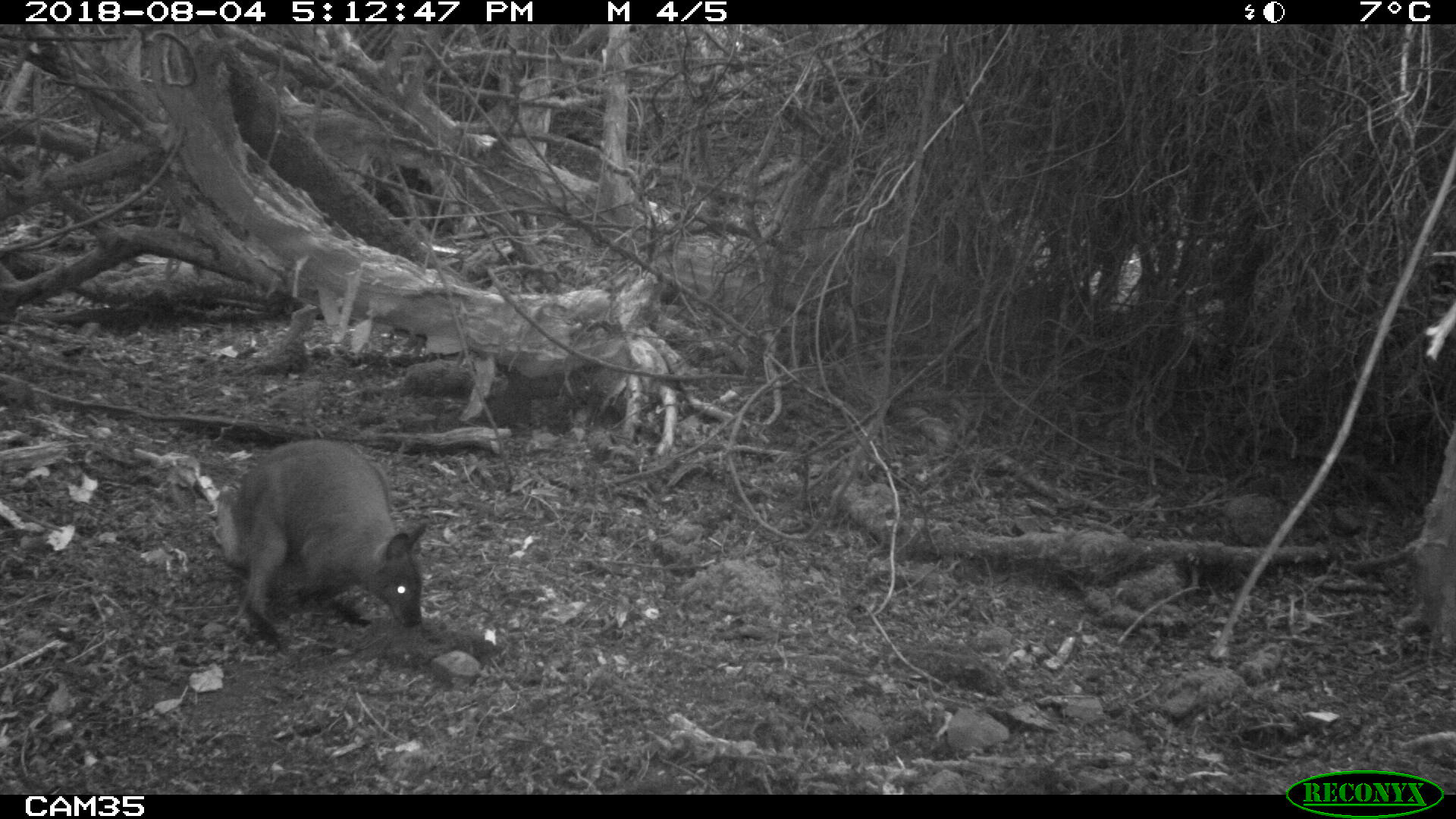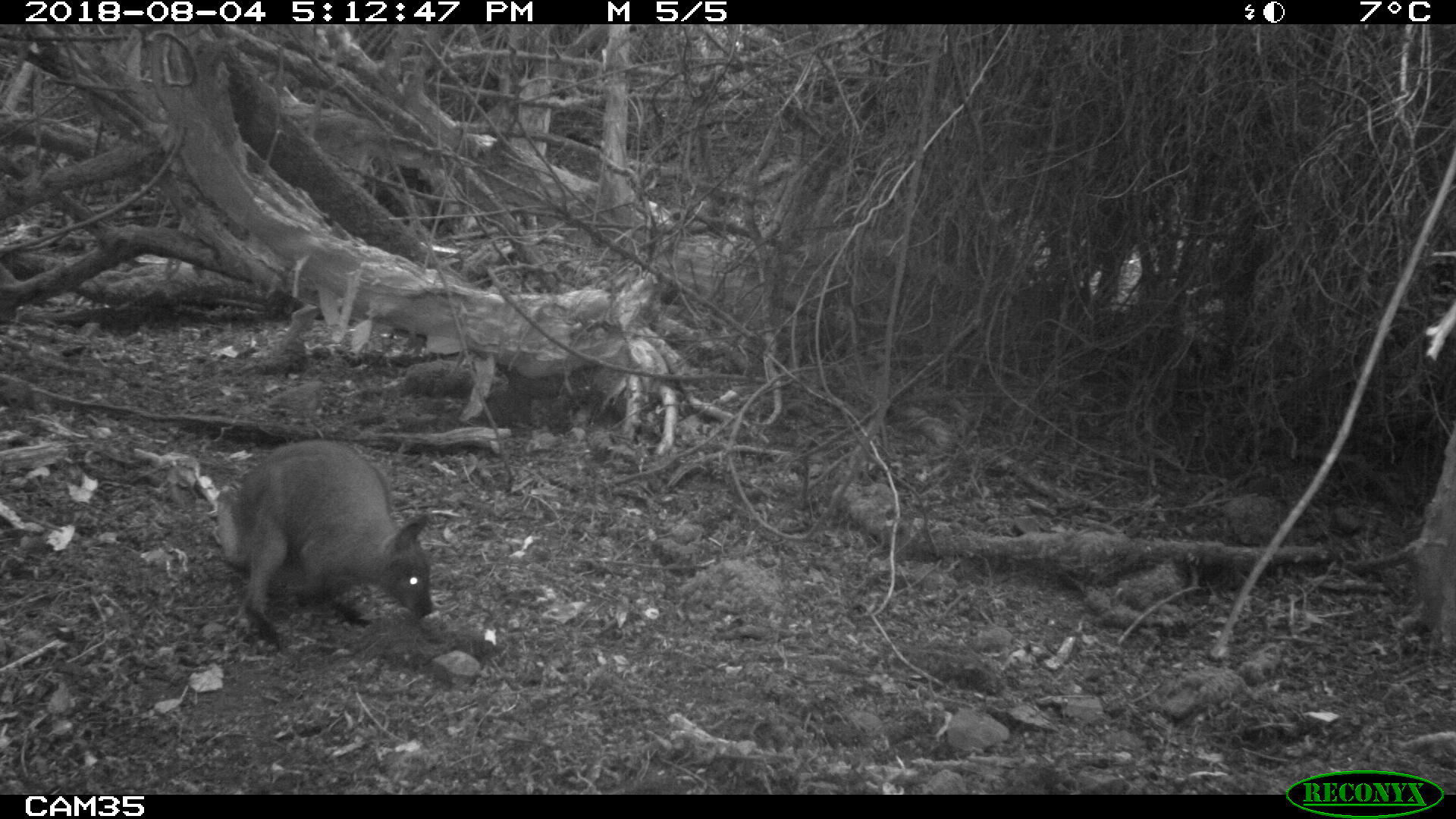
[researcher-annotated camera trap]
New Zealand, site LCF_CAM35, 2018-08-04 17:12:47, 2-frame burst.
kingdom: Animalia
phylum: Chordata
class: Mammalia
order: Diprotodontia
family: Macropodidae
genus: Notamacropus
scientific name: Notamacropus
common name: wallaby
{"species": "wallaby (Notamacropus)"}